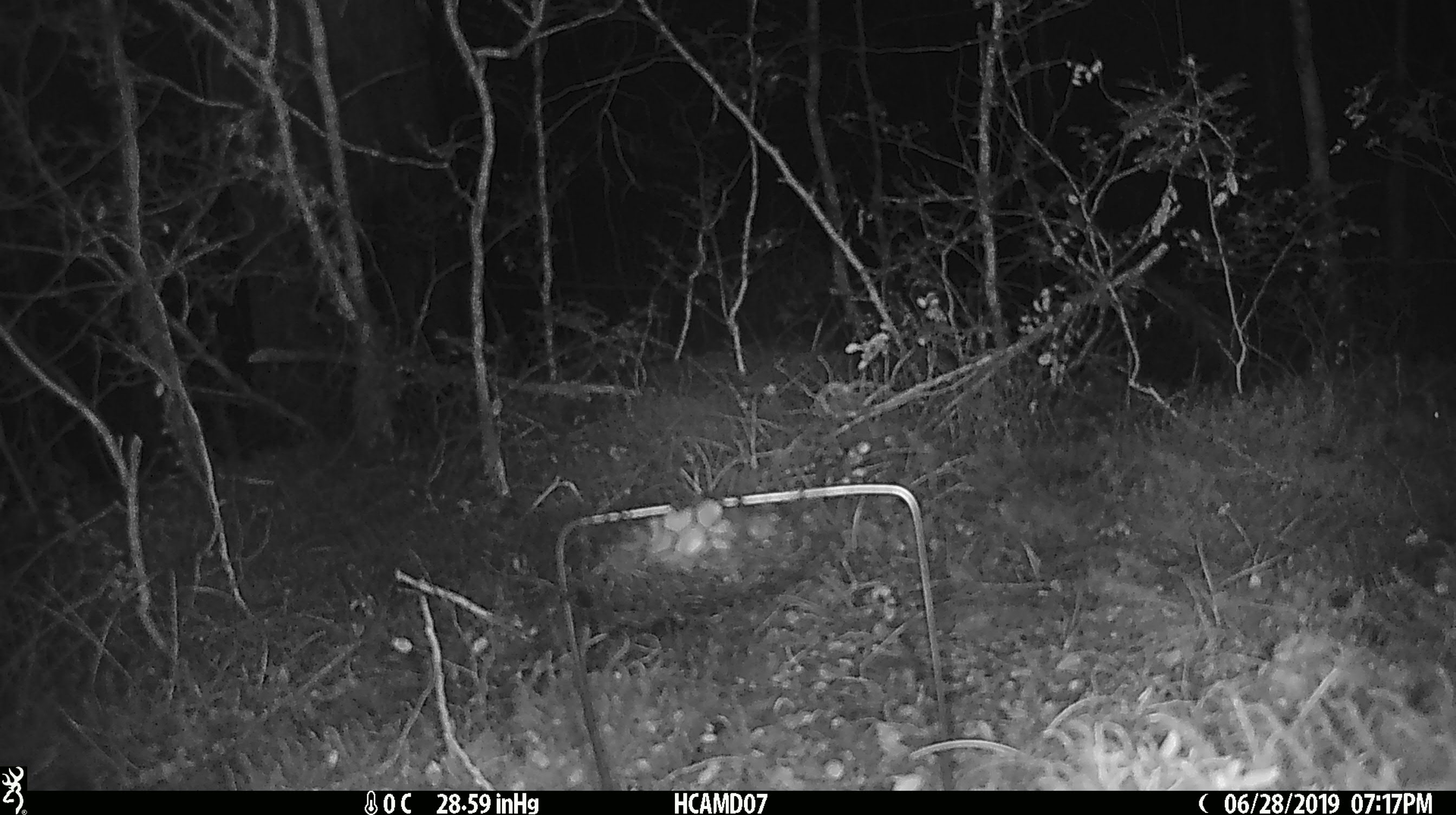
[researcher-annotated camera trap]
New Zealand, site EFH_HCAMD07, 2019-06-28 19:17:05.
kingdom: Animalia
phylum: Chordata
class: Mammalia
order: Rodentia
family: Muridae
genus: Mus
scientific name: Mus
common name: mouse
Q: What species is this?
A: Mouse (Mus).